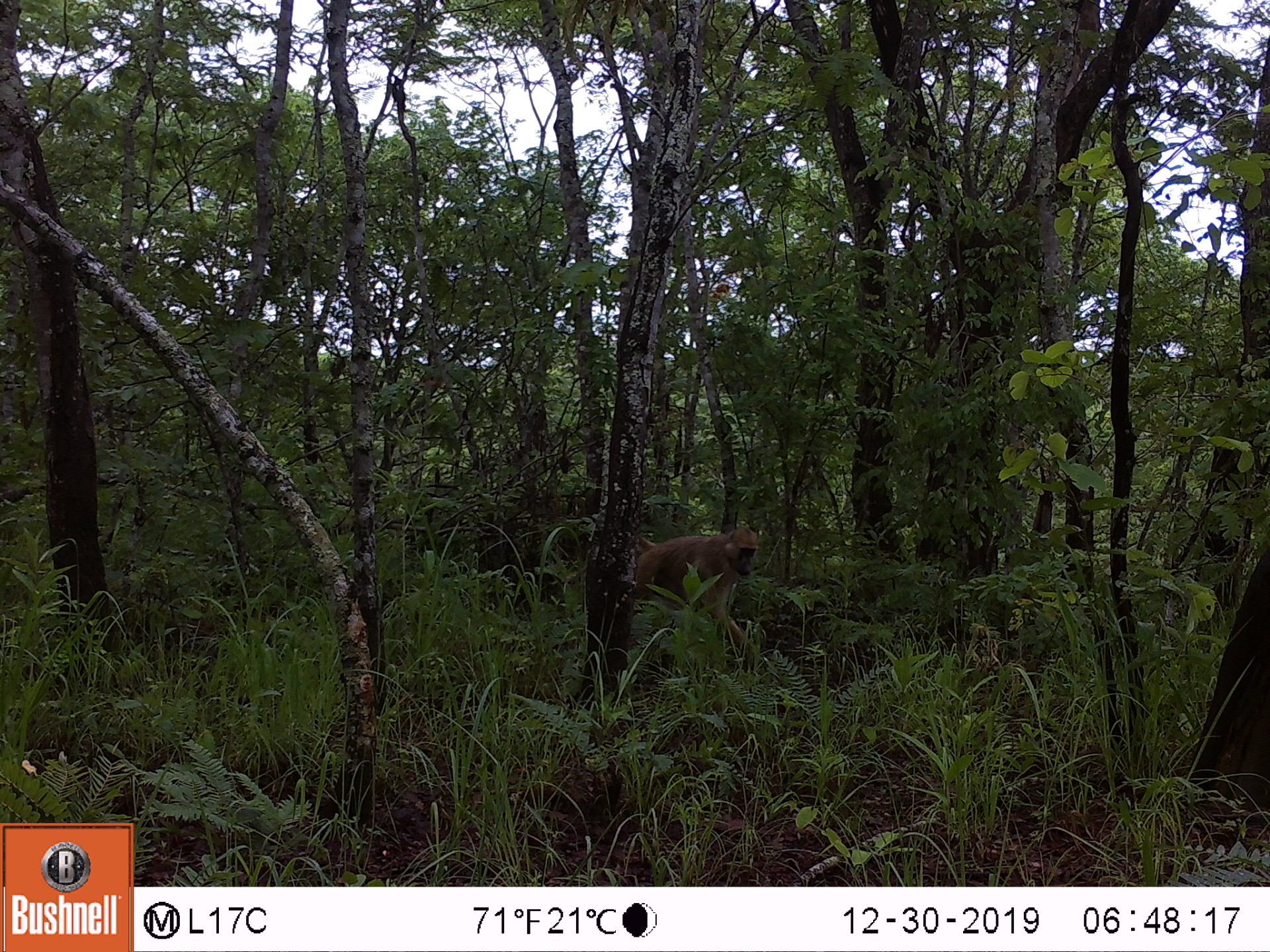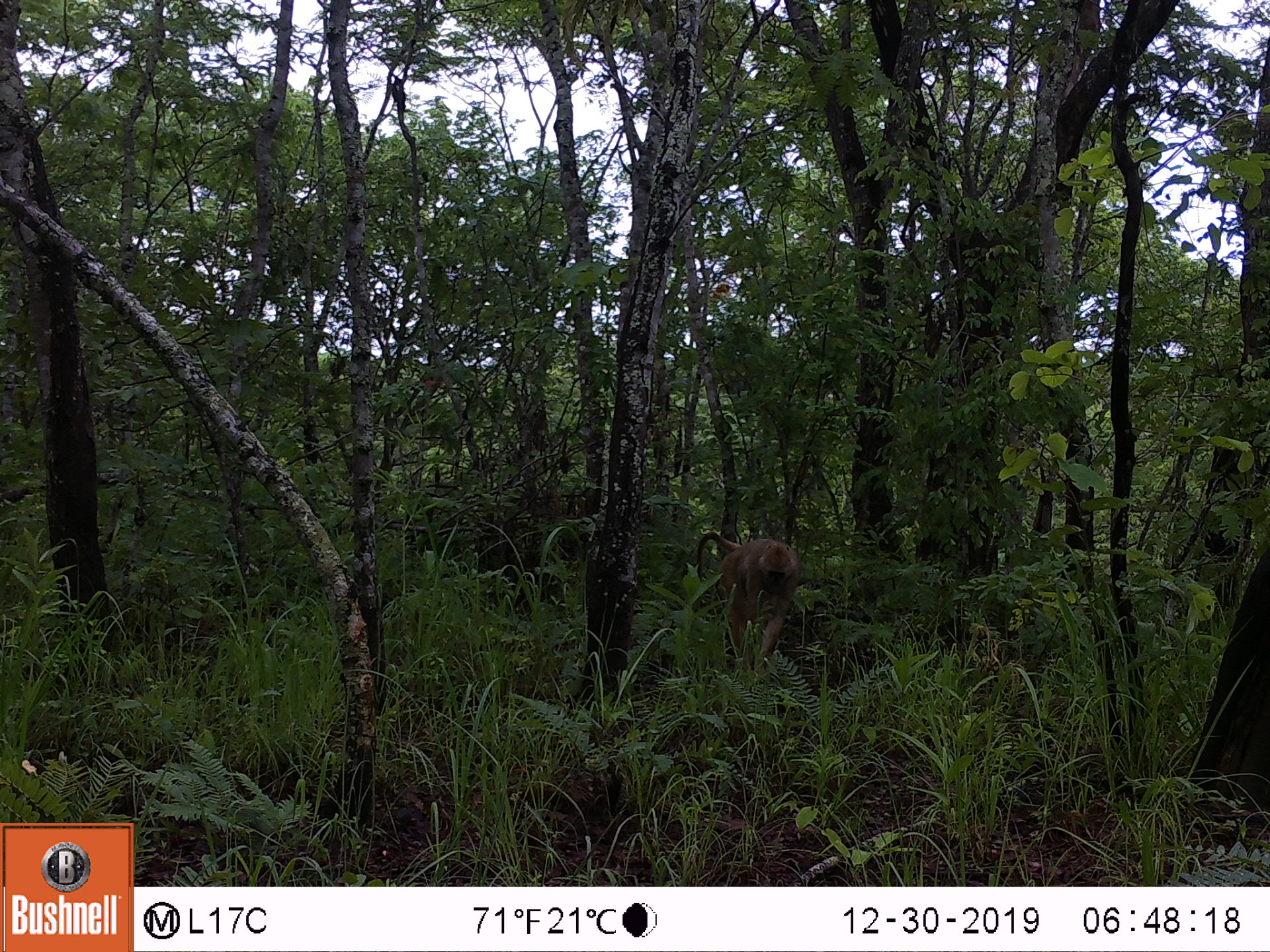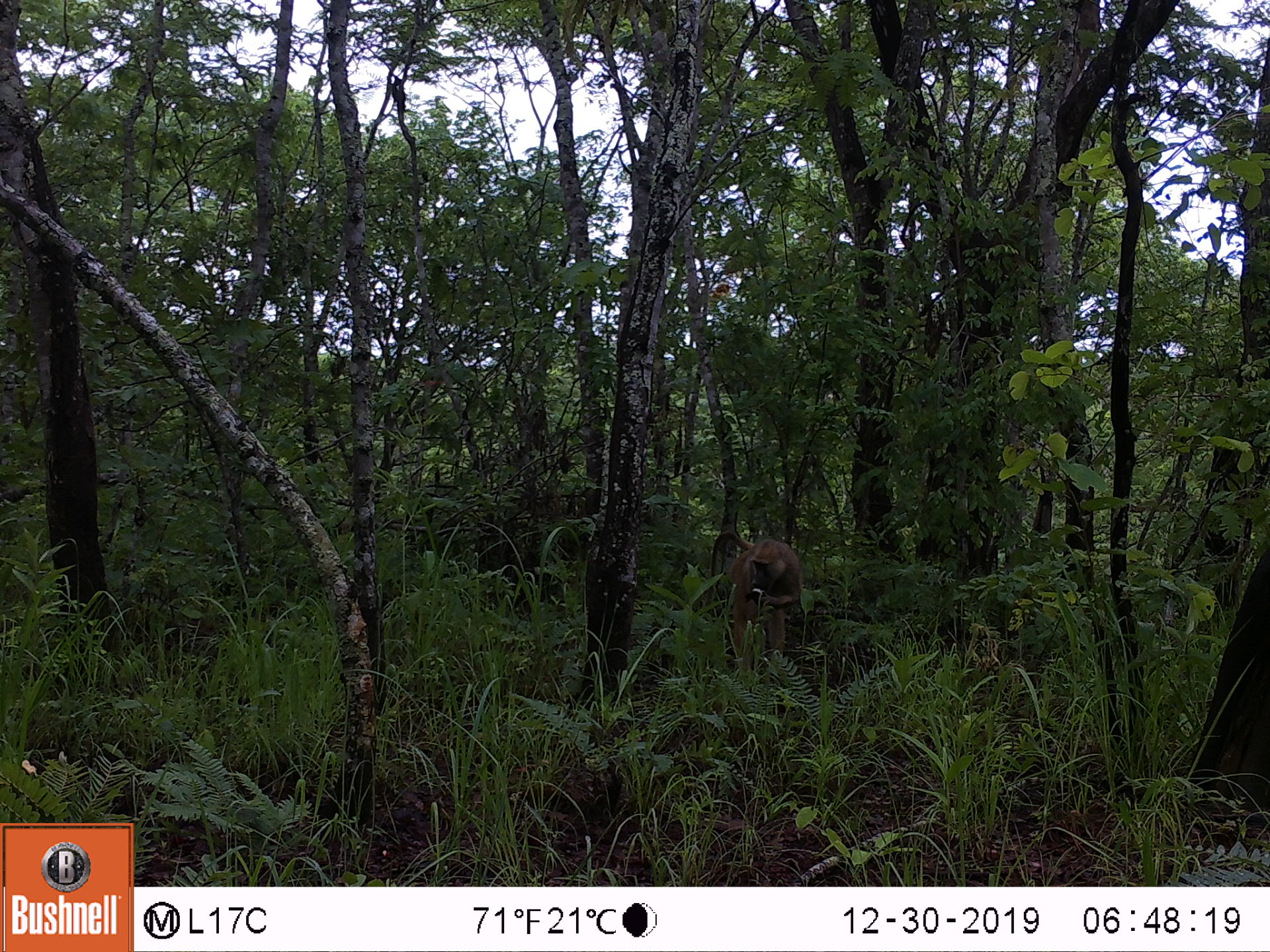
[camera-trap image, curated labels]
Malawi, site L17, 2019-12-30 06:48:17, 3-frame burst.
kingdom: Animalia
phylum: Chordata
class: Mammalia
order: Primates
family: Cercopithecidae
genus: Papio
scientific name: Papio cynocephalus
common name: yellow baboon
Yellow baboon (Papio cynocephalus), count 1.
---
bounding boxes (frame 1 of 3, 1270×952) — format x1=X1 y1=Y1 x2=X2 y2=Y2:
yellow baboon: x1=627 y1=525 x2=759 y2=644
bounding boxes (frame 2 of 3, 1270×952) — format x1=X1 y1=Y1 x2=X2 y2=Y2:
yellow baboon: x1=690 y1=530 x2=803 y2=670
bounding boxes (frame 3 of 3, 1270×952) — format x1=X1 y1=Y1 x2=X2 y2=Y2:
yellow baboon: x1=705 y1=525 x2=811 y2=666